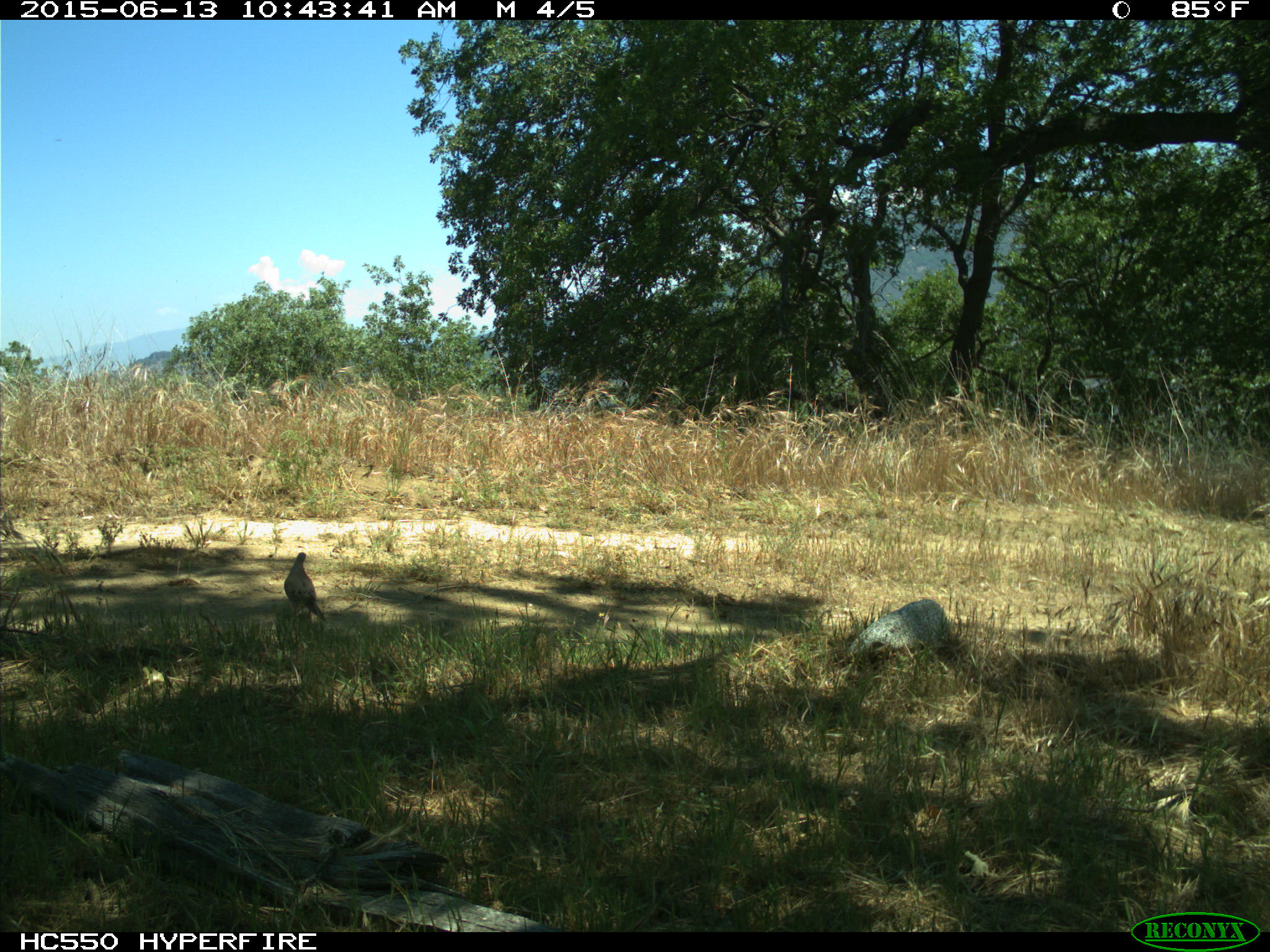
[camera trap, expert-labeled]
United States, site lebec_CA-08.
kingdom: Animalia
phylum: Chordata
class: Aves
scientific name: Aves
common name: birds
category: unidentified bird